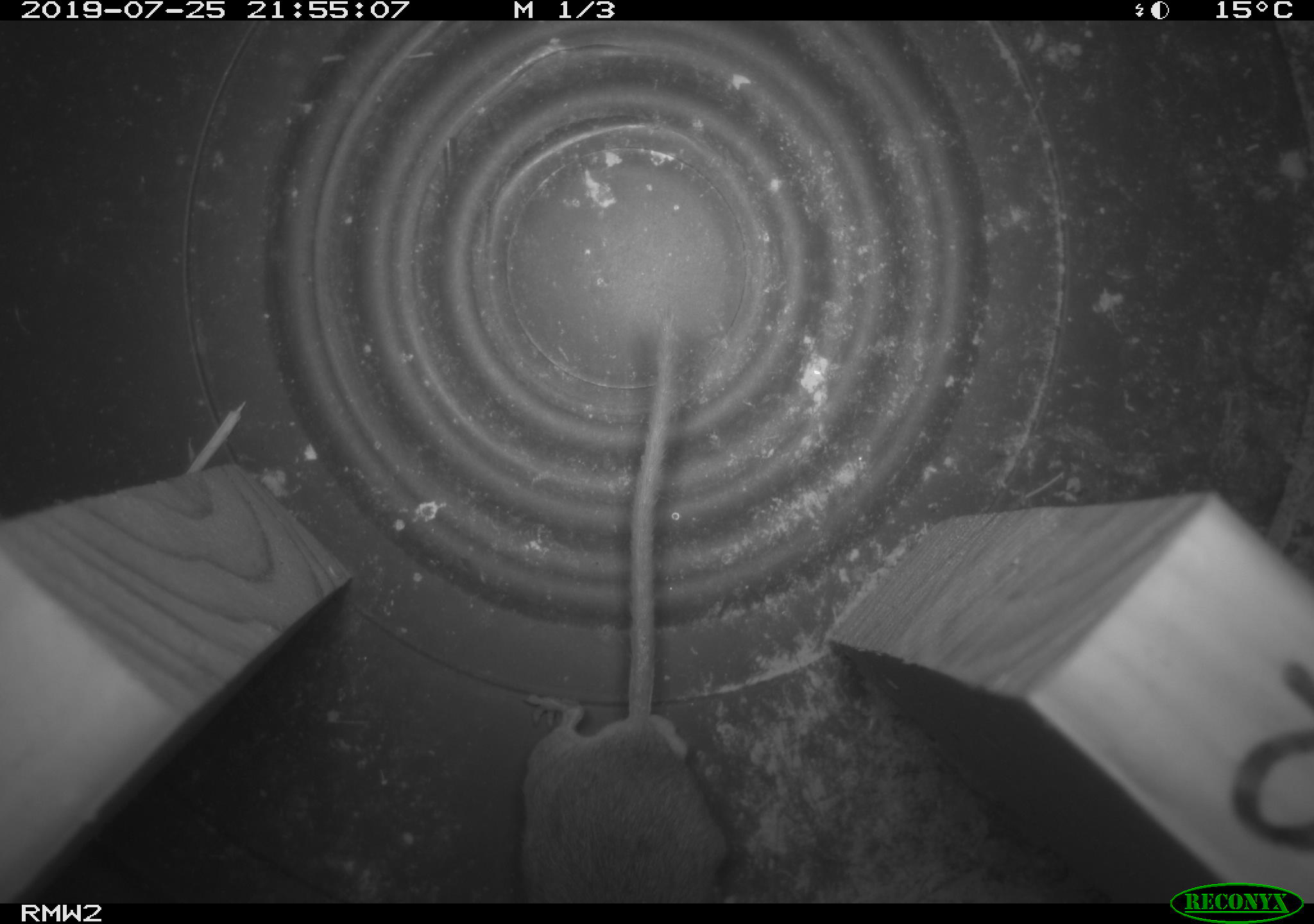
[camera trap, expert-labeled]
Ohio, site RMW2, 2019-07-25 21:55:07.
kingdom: Animalia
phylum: Chordata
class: Mammalia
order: Rodentia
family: Cricetidae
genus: Peromyscus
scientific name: Peromyscus leucopus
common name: white-footed mouse